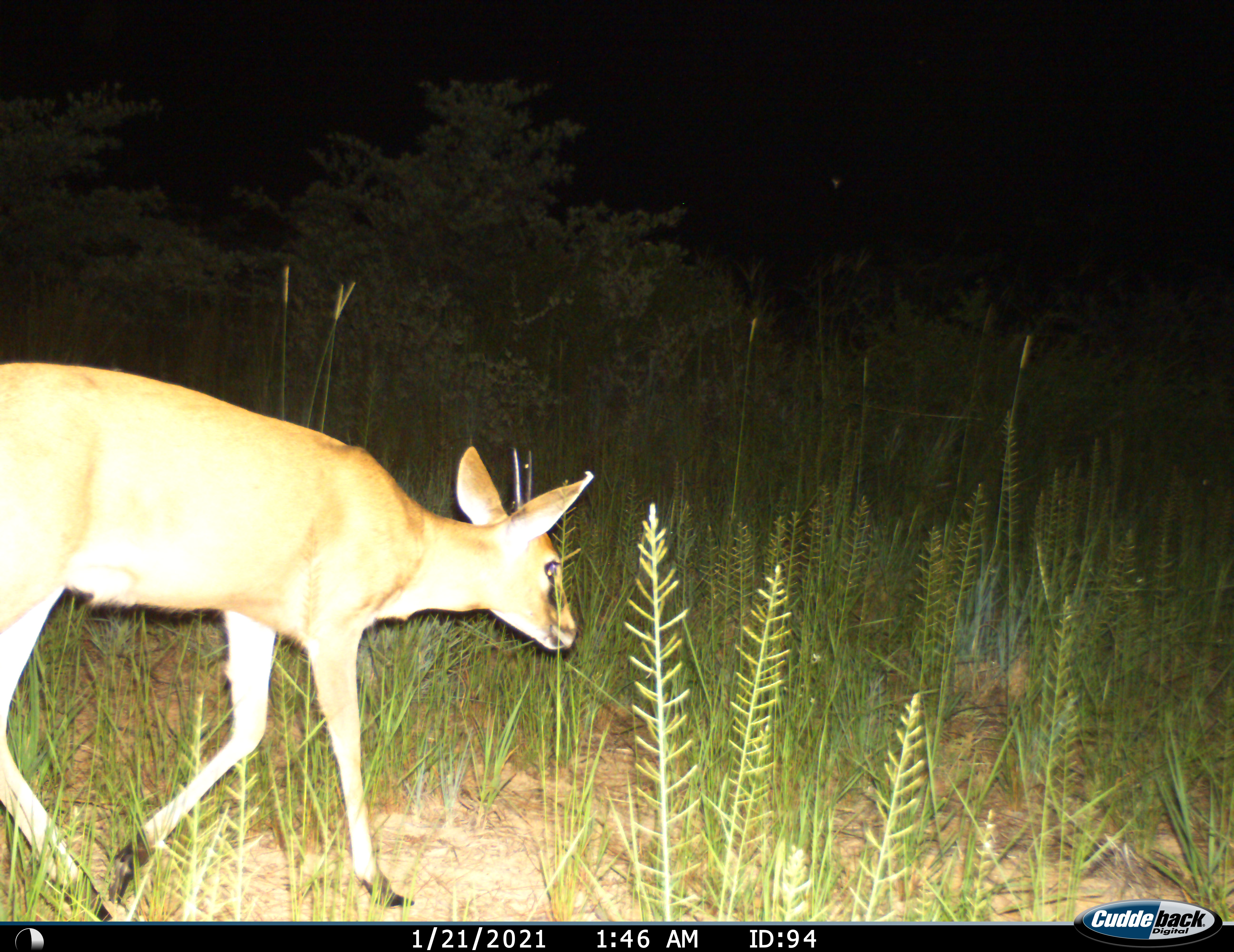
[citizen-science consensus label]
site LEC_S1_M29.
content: unidentified animal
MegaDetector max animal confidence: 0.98